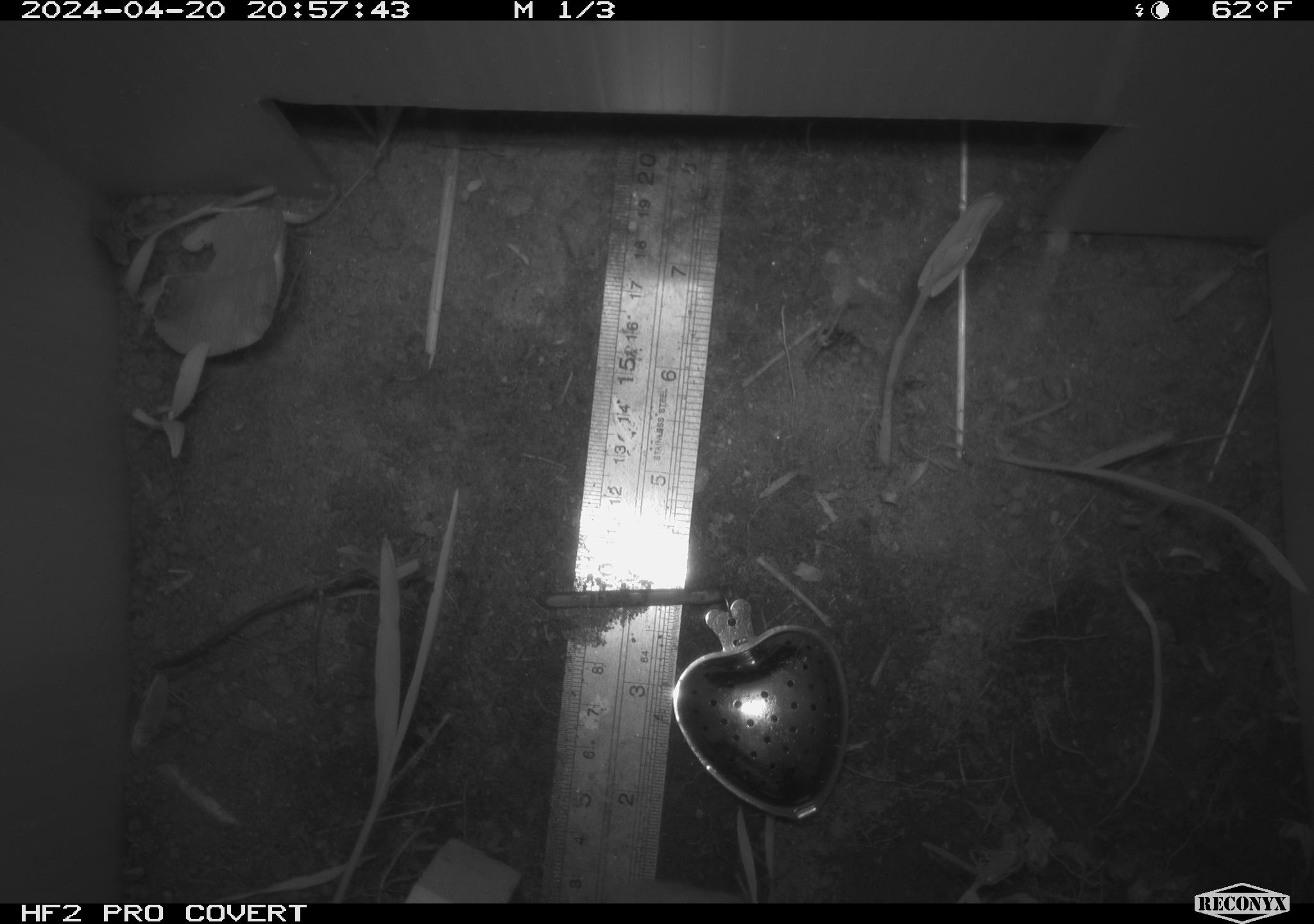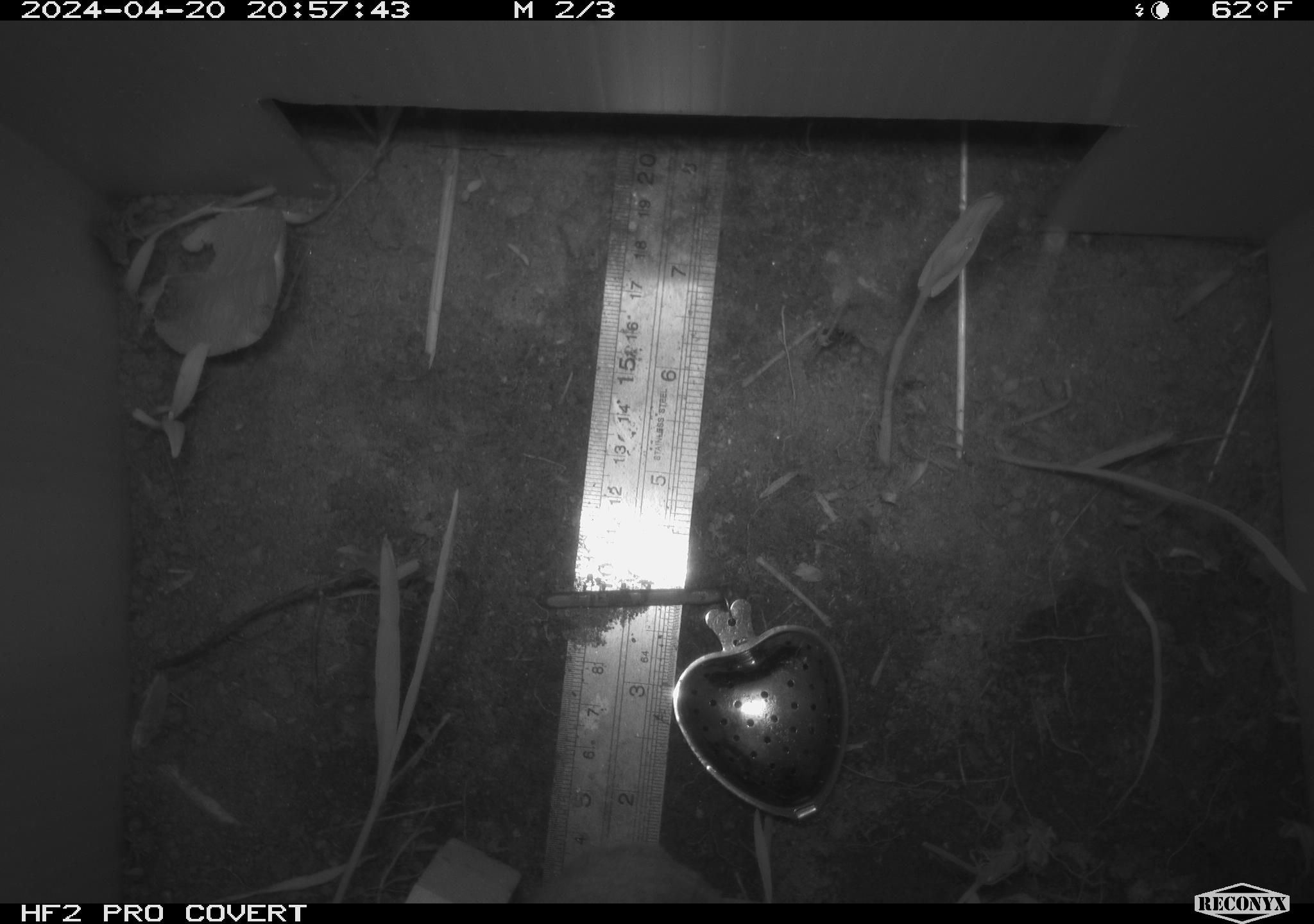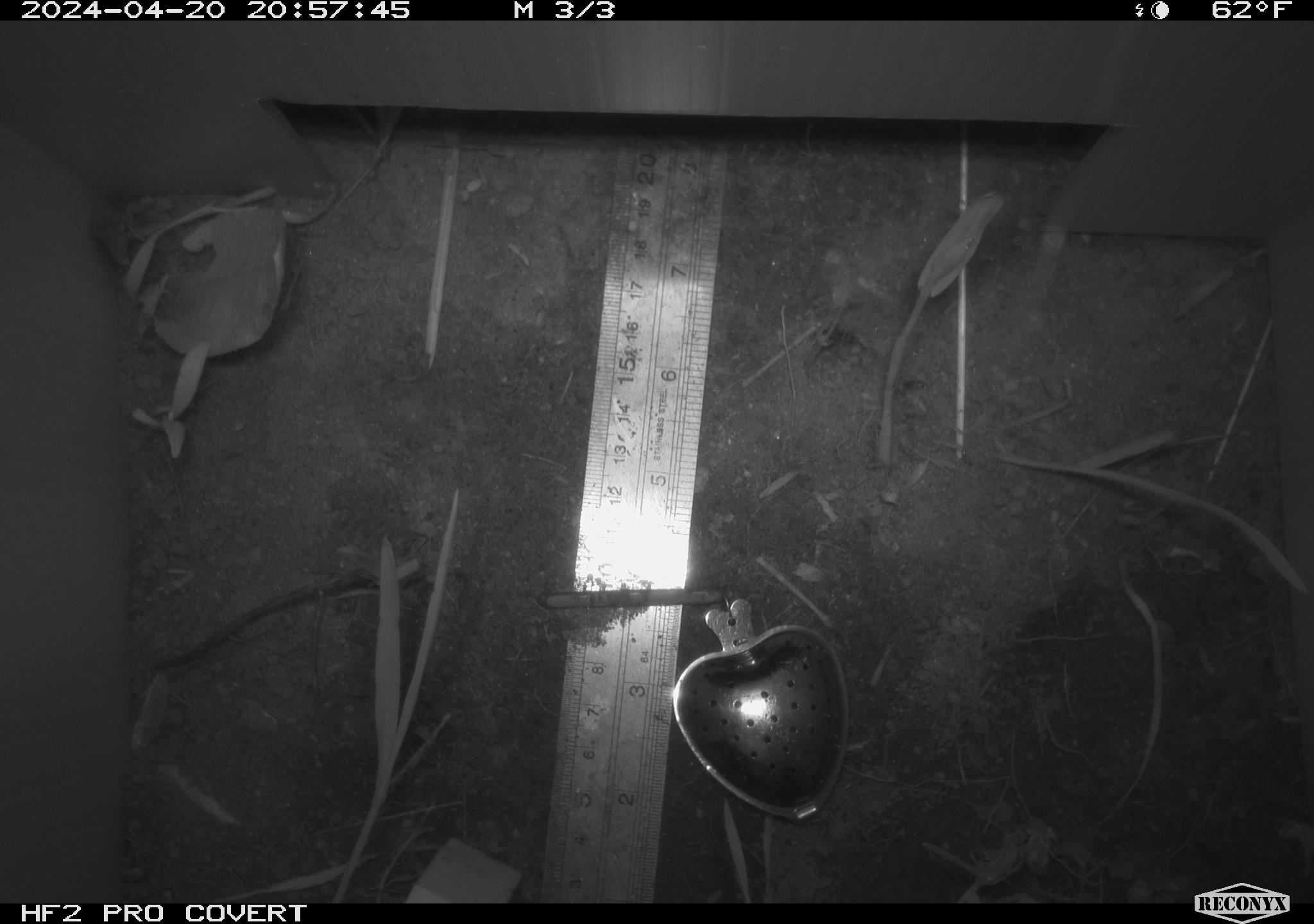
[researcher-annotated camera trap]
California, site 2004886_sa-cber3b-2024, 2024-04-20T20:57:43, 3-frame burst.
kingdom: Animalia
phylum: Chordata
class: Mammalia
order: Rodentia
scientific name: Rodentia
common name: mouse species